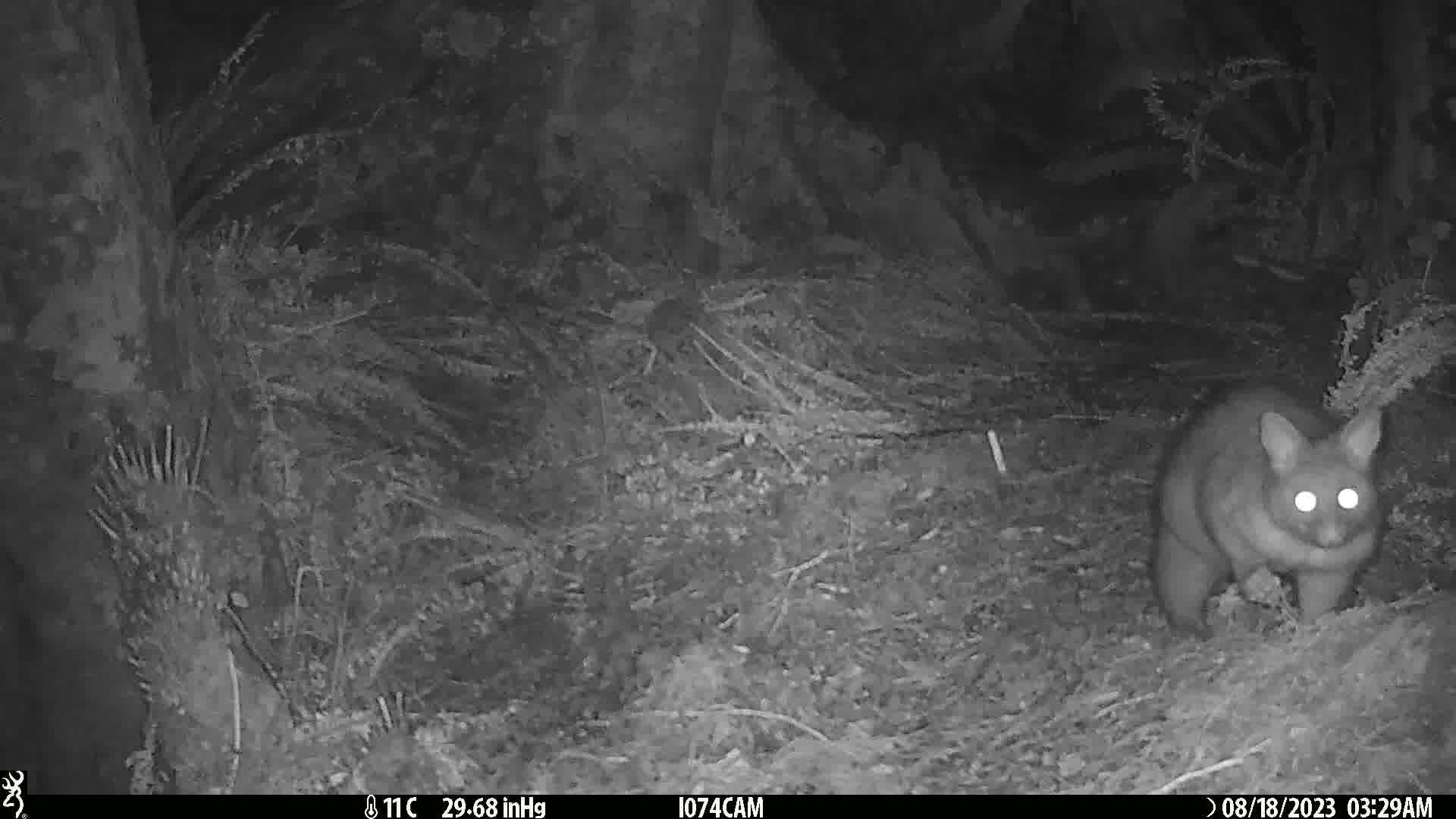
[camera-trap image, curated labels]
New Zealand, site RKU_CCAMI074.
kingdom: Animalia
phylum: Chordata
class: Mammalia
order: Diprotodontia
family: Phalangeridae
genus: Trichosurus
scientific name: Trichosurus vulpecula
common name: common brushtail possum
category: possum